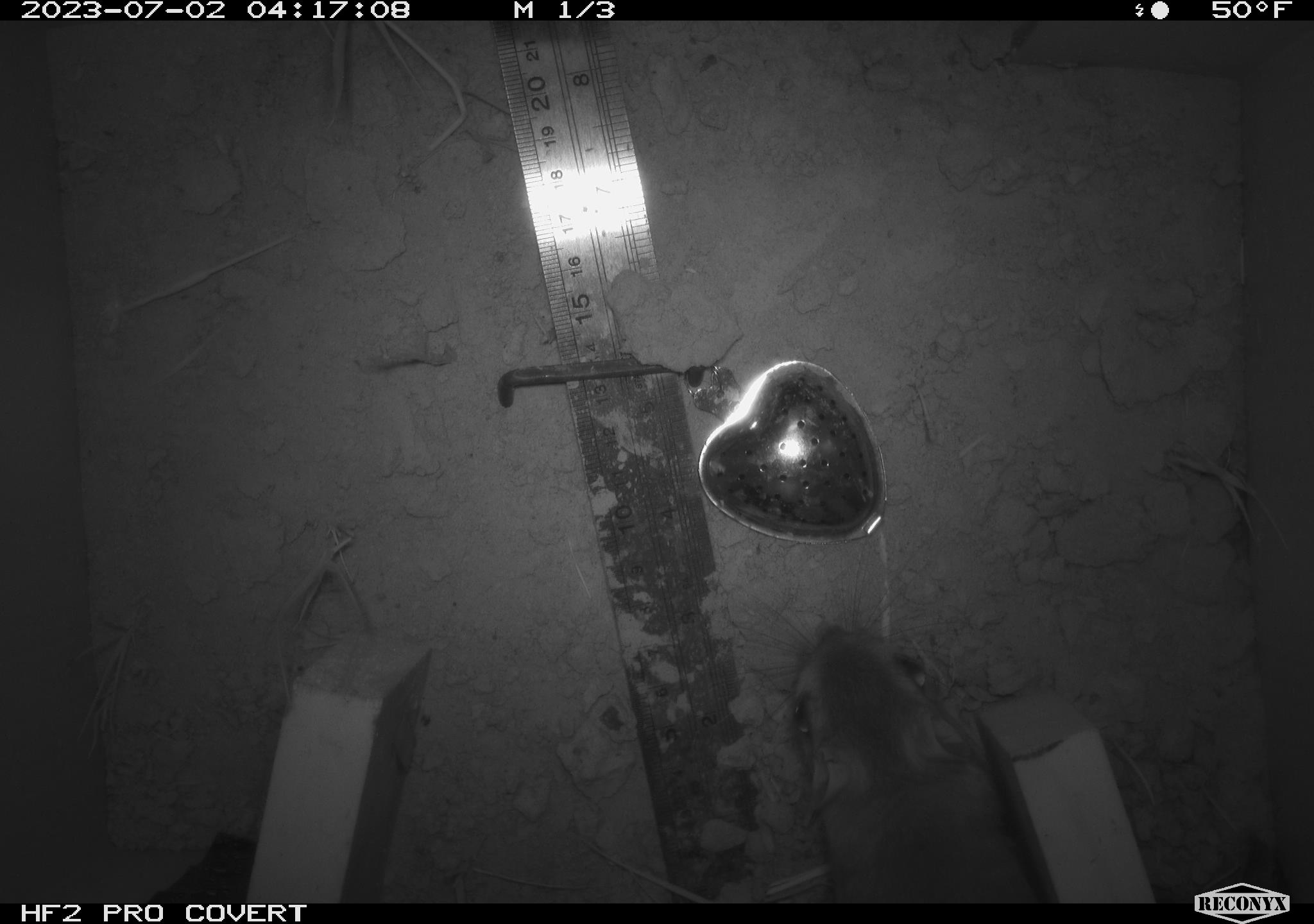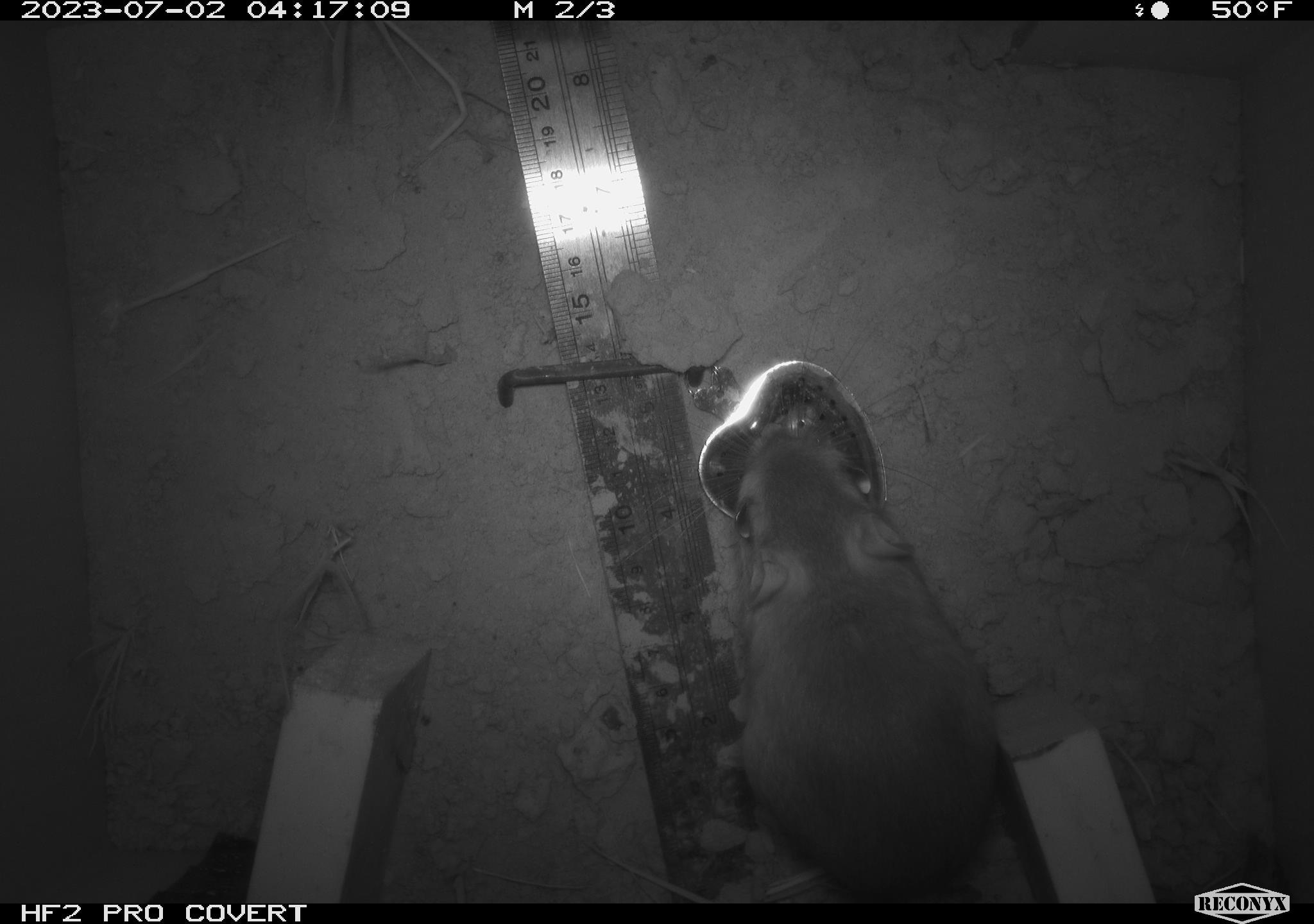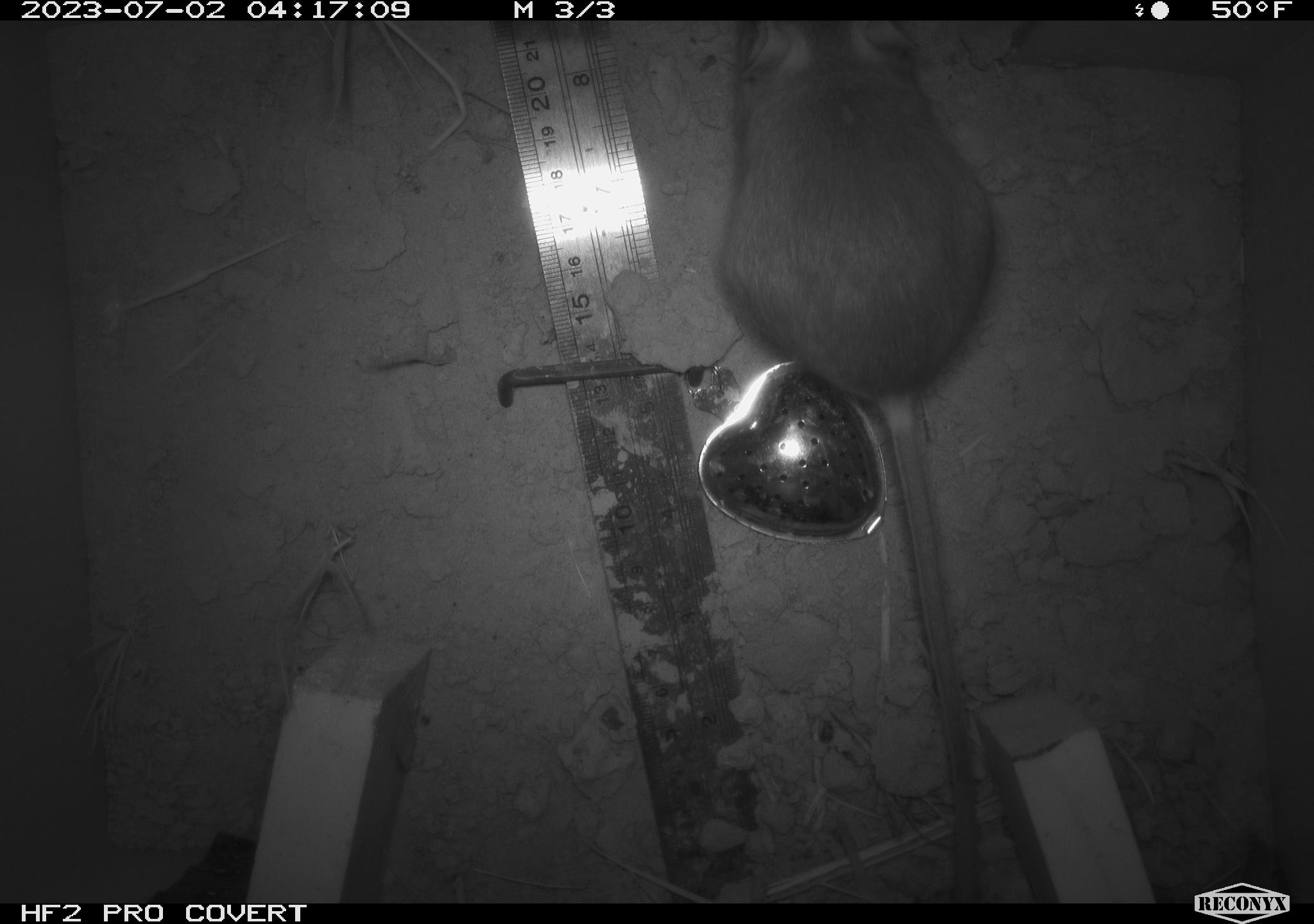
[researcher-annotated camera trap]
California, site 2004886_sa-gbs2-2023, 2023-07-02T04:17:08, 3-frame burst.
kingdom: Animalia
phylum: Chordata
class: Mammalia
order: Rodentia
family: Heteromyidae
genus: Dipodomys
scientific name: Dipodomys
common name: kangaroo rats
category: dipodomys species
Dipodomys species (kangaroo rats) (Dipodomys).